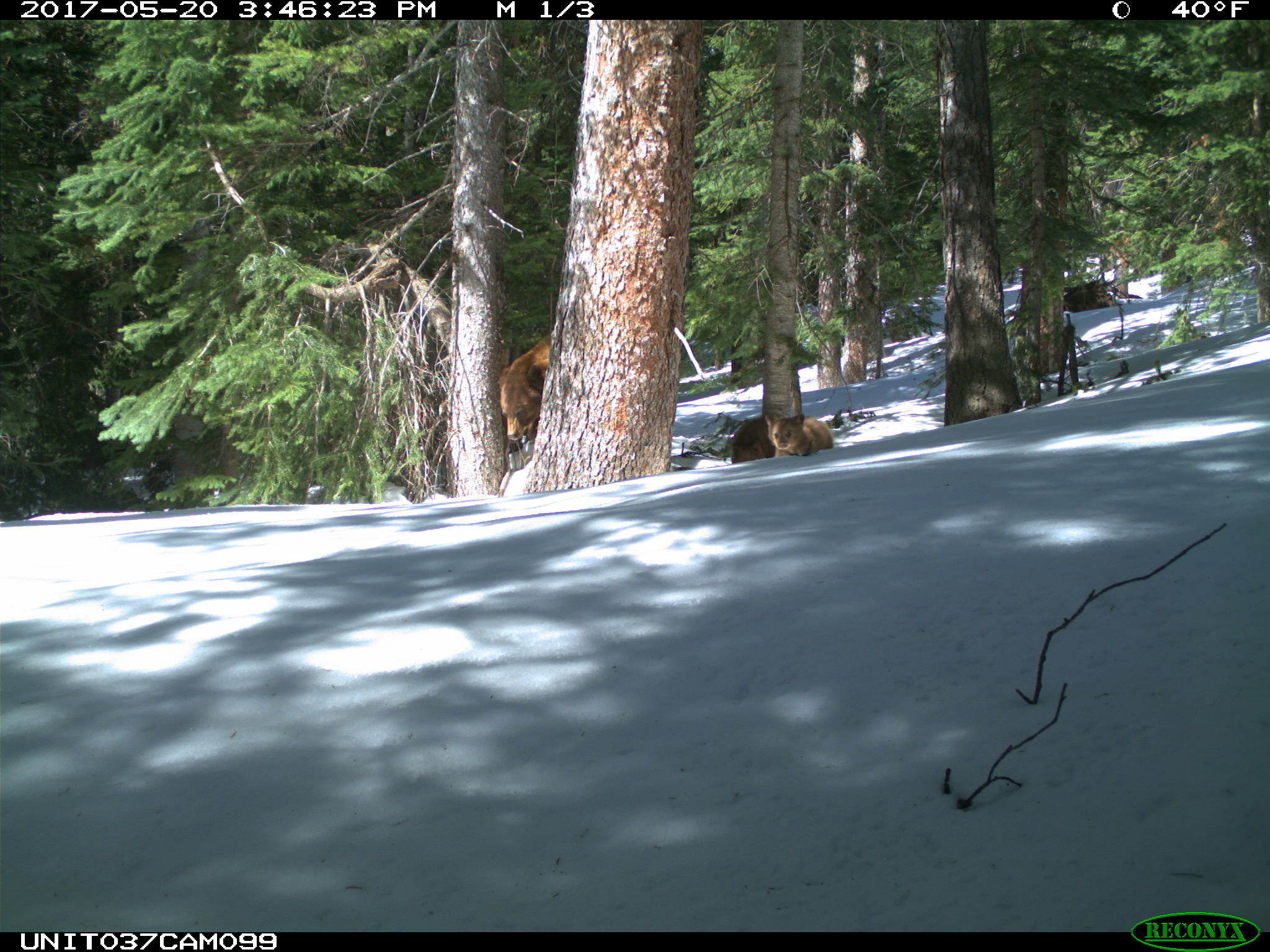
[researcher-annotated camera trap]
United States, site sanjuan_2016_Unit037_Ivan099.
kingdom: Animalia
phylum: Chordata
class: Mammalia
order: Carnivora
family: Ursidae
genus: Ursus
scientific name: Ursus americanus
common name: american black bear